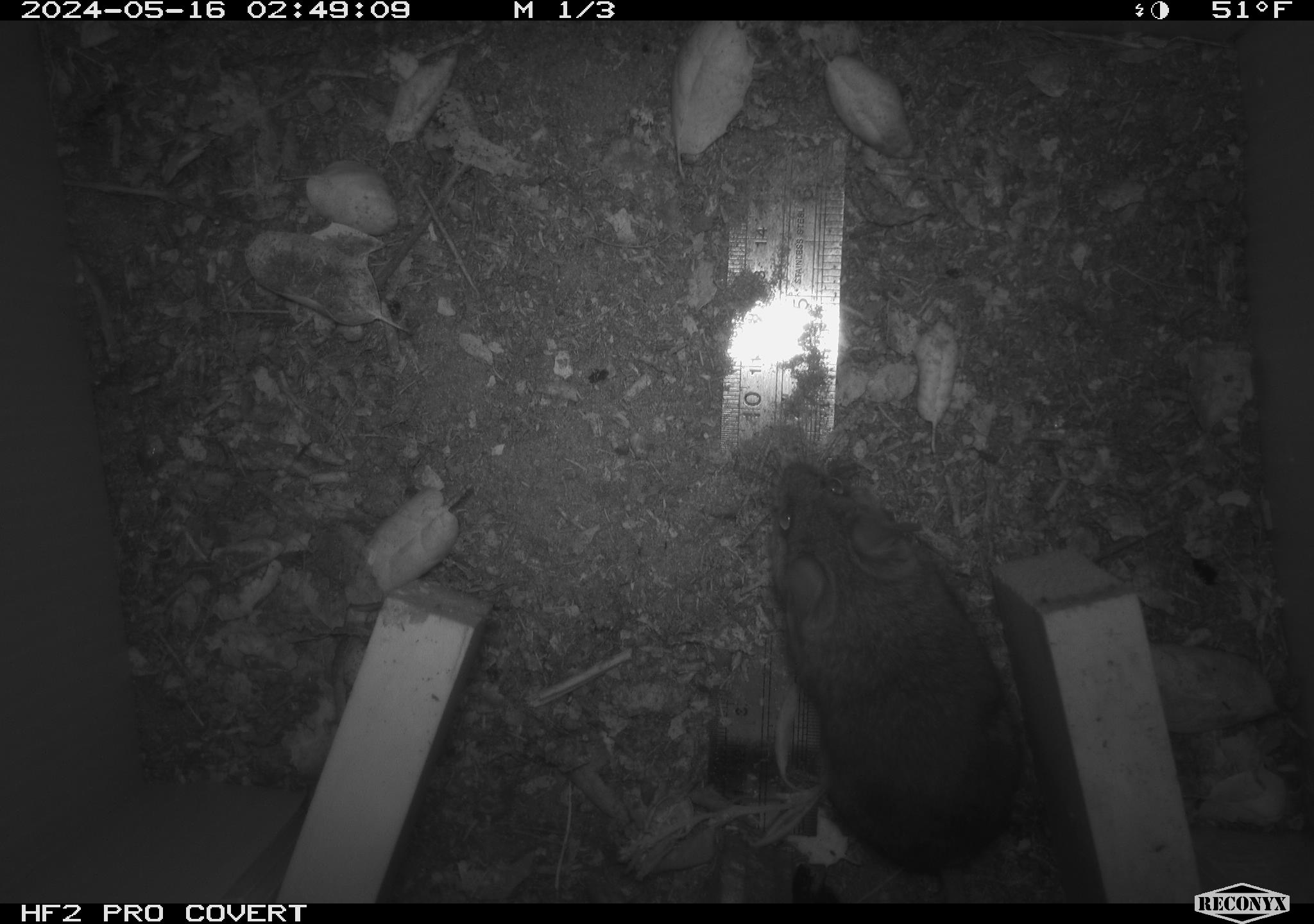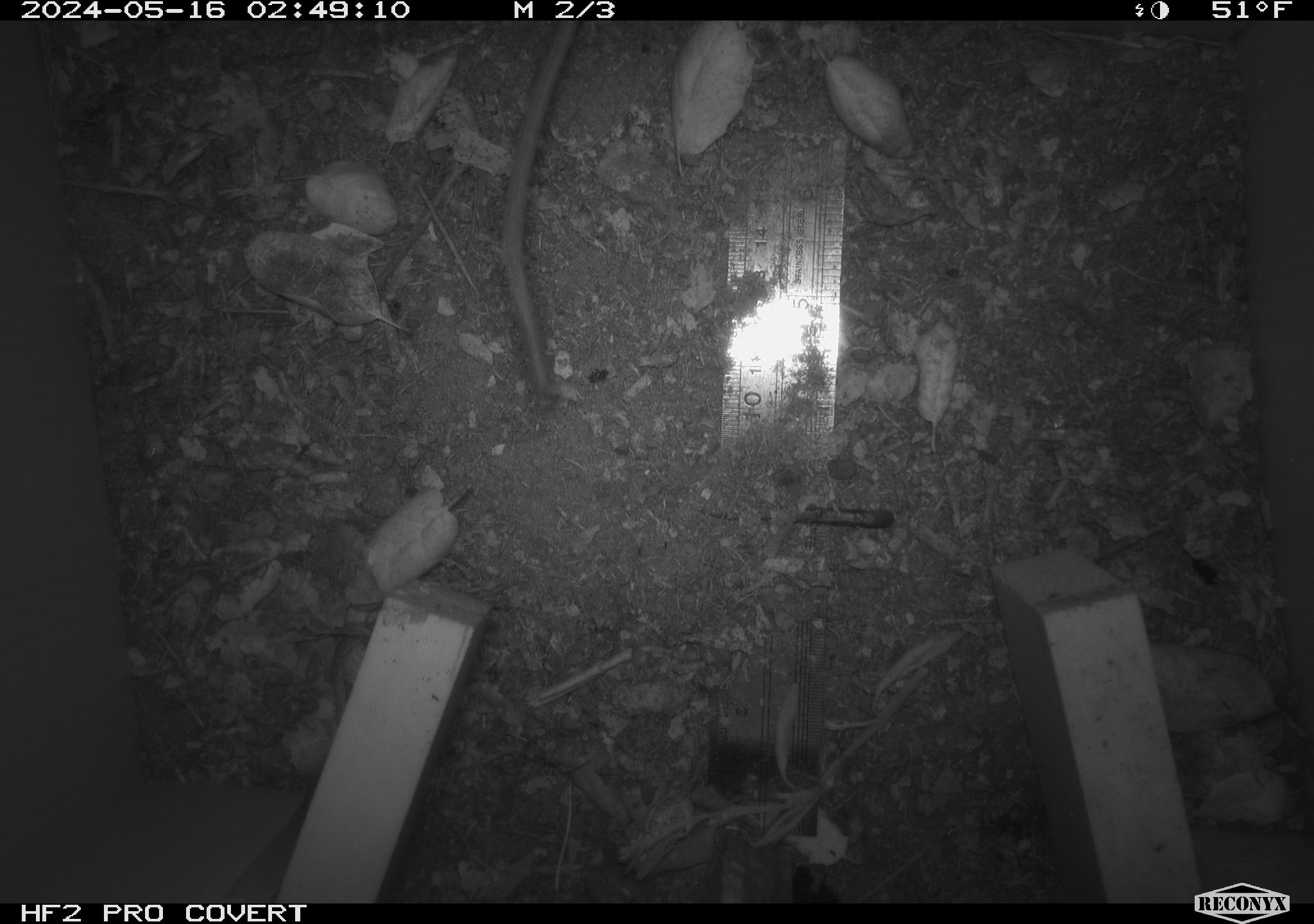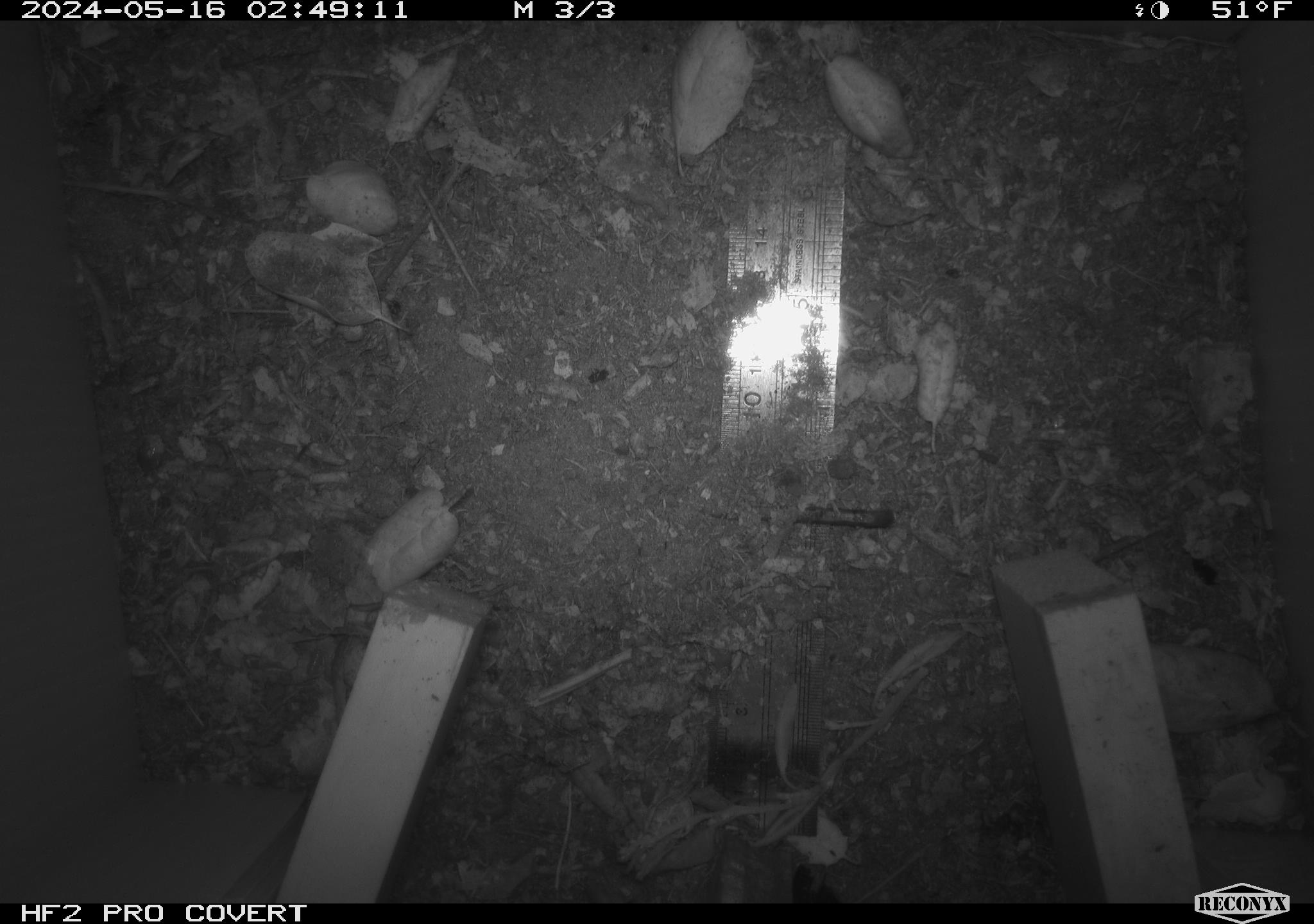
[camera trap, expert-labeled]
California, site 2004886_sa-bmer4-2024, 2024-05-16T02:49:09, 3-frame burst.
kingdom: Animalia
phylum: Chordata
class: Mammalia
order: Rodentia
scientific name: Rodentia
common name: mouse species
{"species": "mouse species (Rodentia)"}